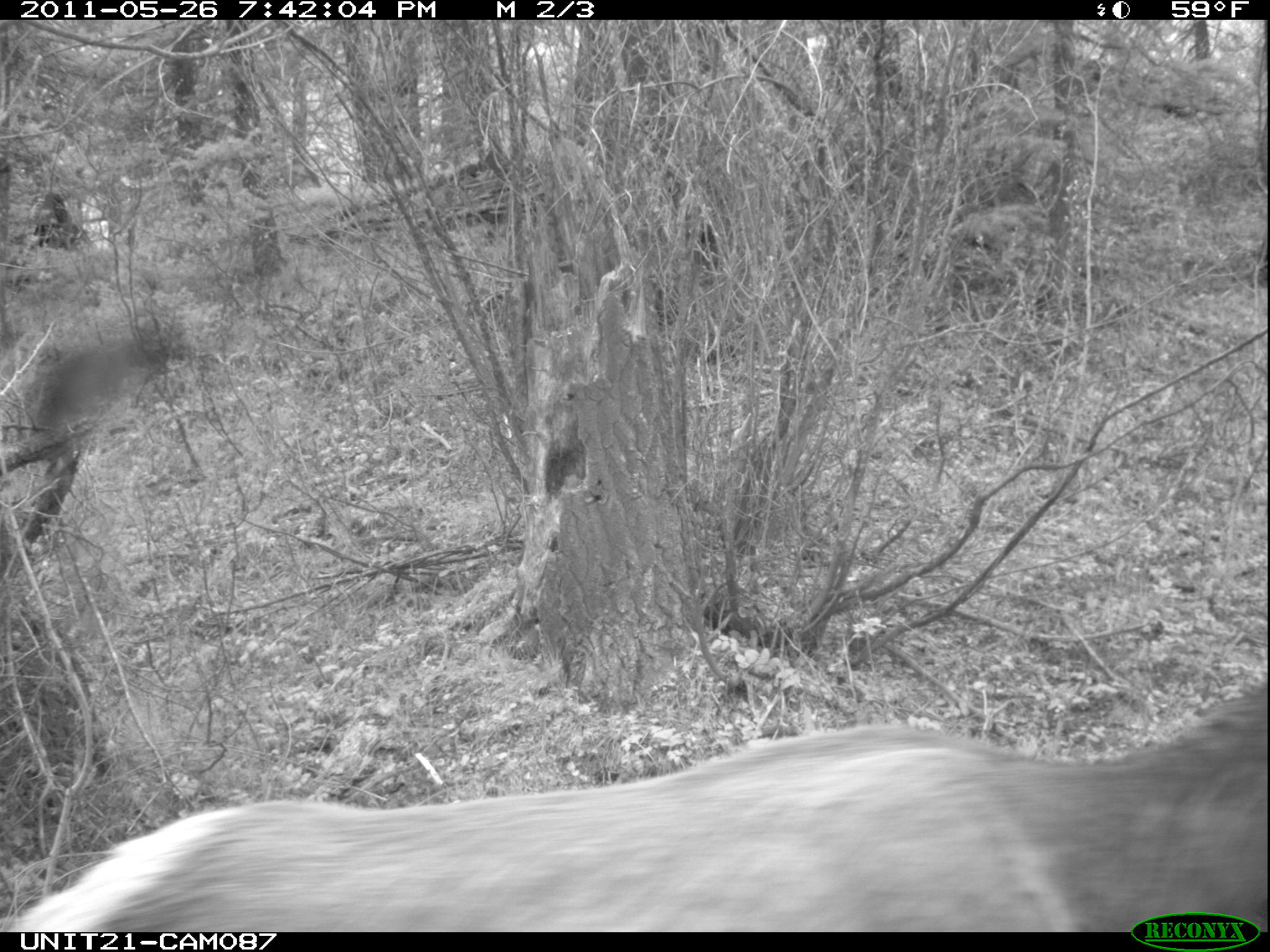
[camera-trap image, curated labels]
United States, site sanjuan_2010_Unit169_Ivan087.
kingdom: Animalia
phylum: Chordata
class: Mammalia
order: Artiodactyla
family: Cervidae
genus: Cervus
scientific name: Cervus elaphus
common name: red deer